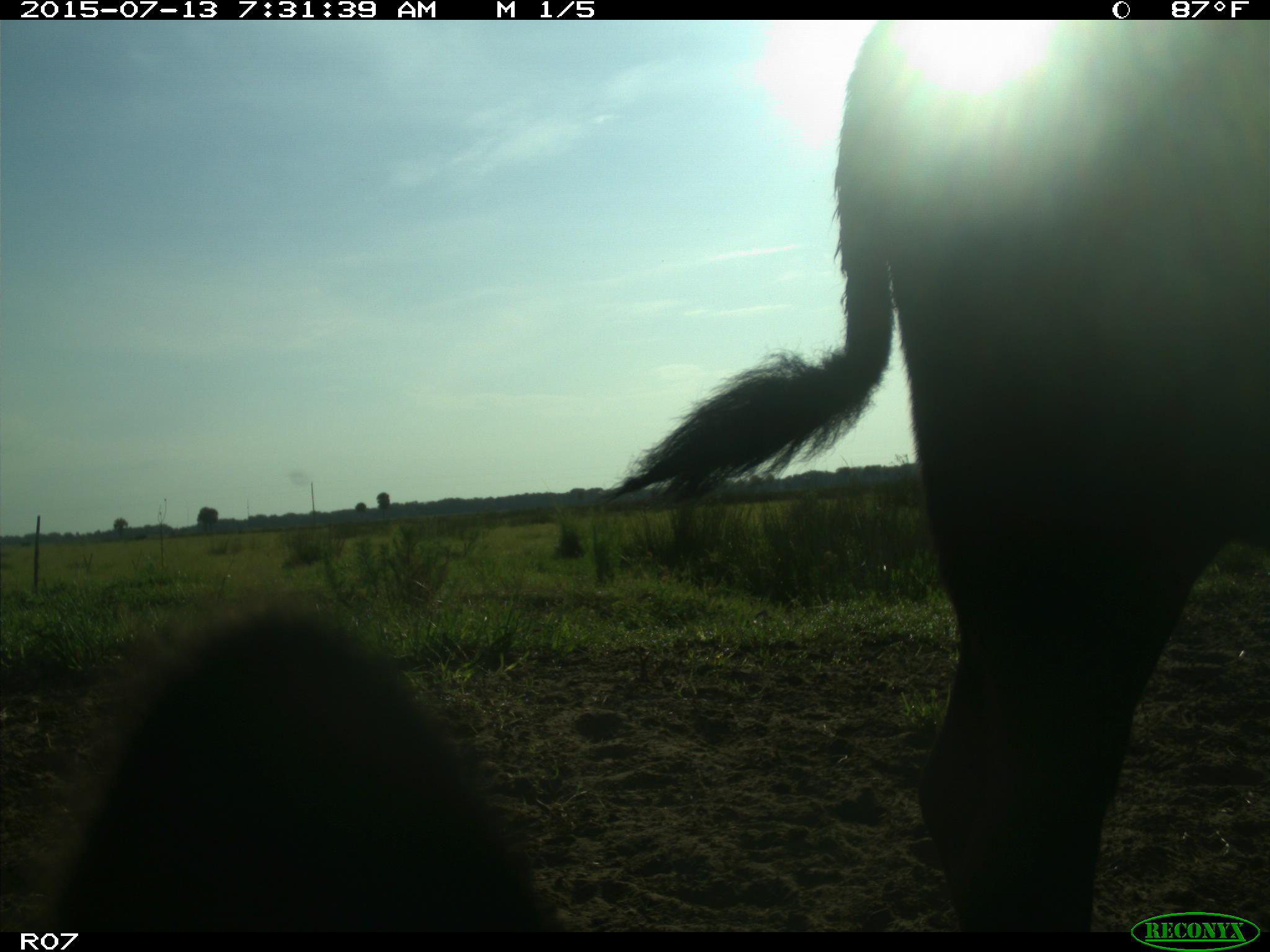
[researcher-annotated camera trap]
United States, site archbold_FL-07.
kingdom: Animalia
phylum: Chordata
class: Mammalia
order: Artiodactyla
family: Bovidae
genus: Bos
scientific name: Bos taurus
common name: domestic cow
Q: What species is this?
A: Bos taurus (domestic cow).